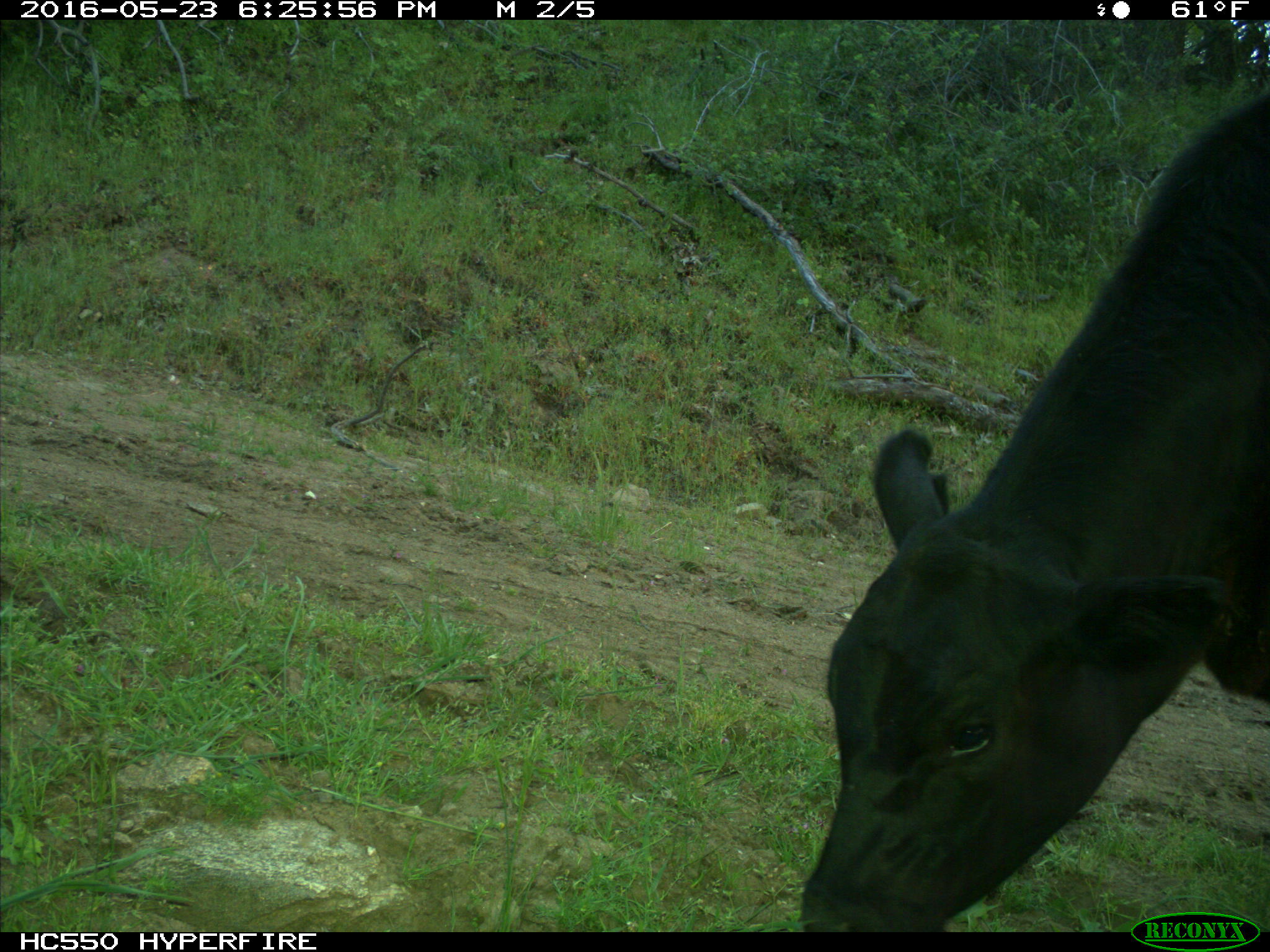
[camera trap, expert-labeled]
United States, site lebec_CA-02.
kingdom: Animalia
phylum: Chordata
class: Mammalia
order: Artiodactyla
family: Bovidae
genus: Bos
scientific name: Bos taurus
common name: domestic cow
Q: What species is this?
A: Bos taurus (domestic cow).